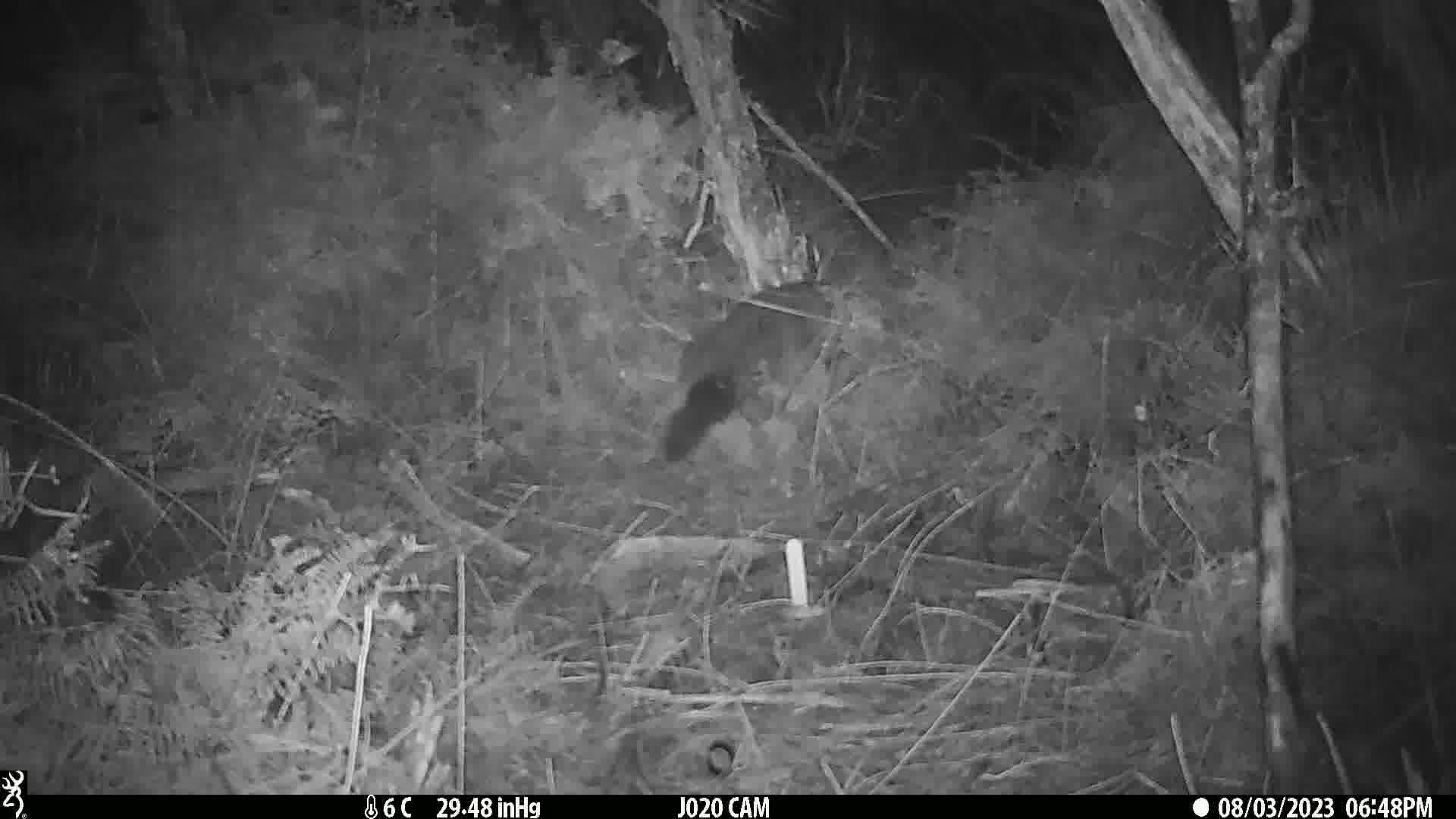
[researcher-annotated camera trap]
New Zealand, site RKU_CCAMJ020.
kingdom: Animalia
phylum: Chordata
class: Mammalia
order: Diprotodontia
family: Phalangeridae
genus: Trichosurus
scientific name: Trichosurus vulpecula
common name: common brushtail possum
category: possum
Possum (common brushtail possum) (Trichosurus vulpecula).